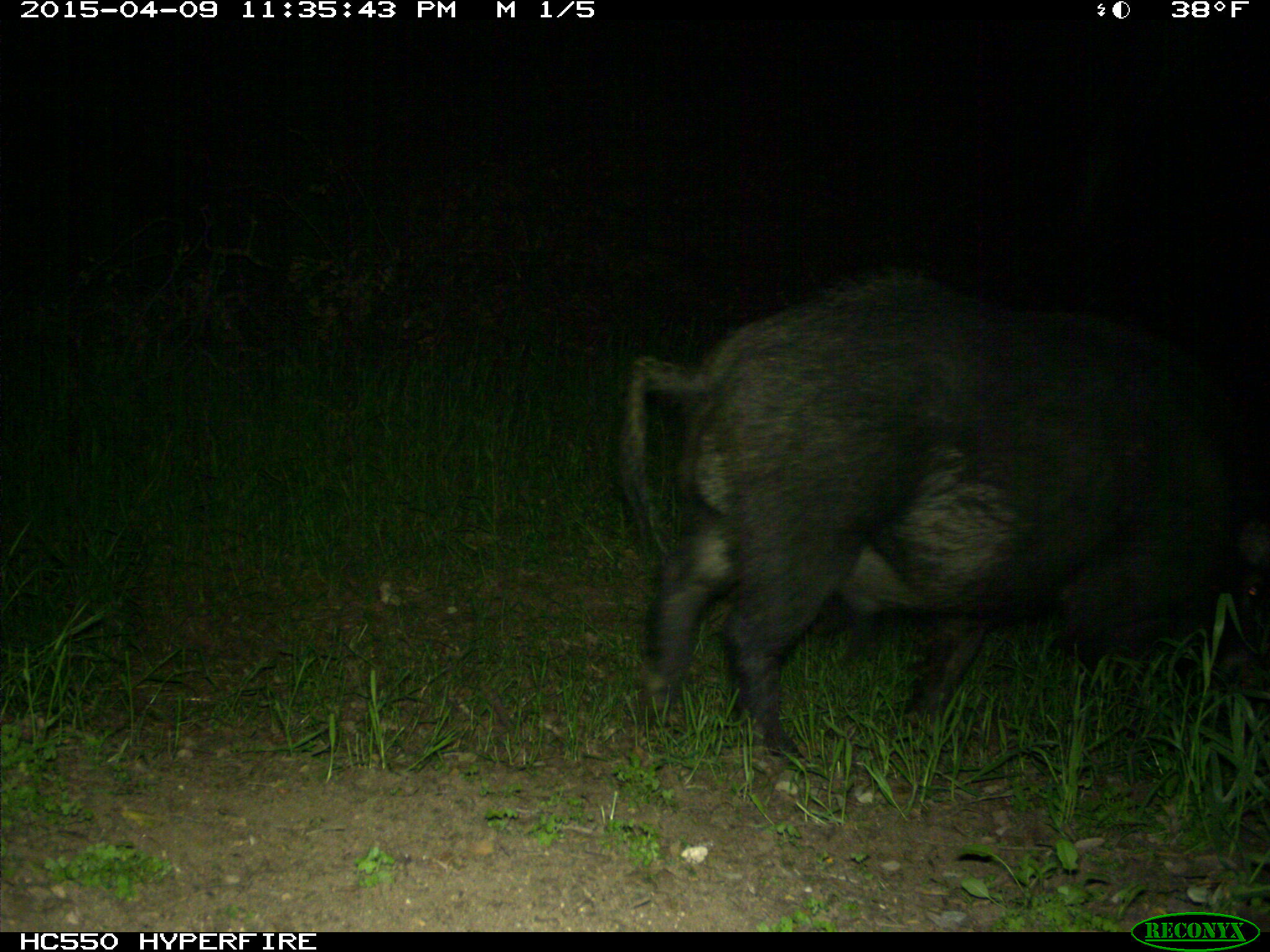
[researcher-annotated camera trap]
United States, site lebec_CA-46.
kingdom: Animalia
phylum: Chordata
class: Mammalia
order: Artiodactyla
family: Suidae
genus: Sus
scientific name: Sus scrofa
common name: wild boar